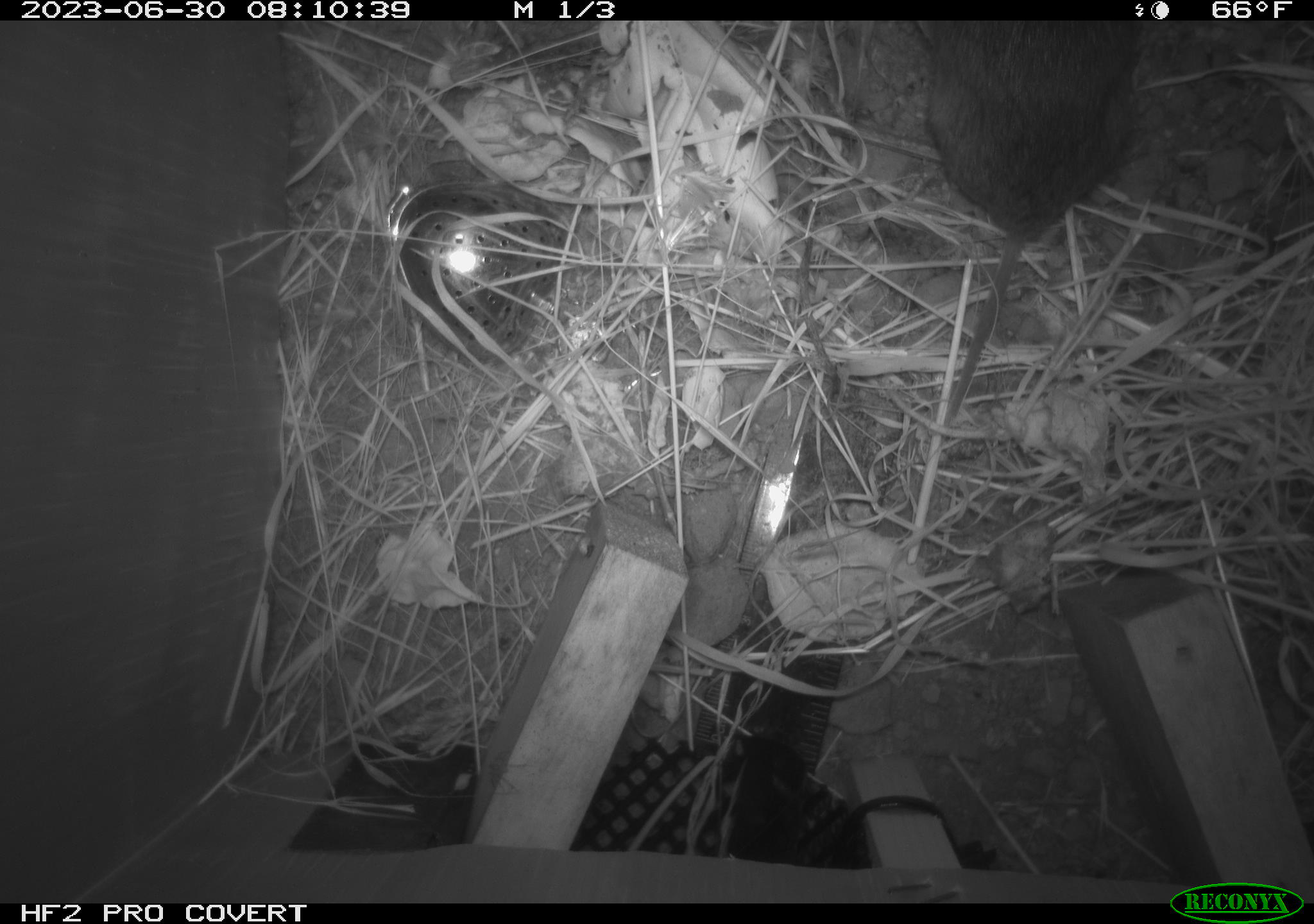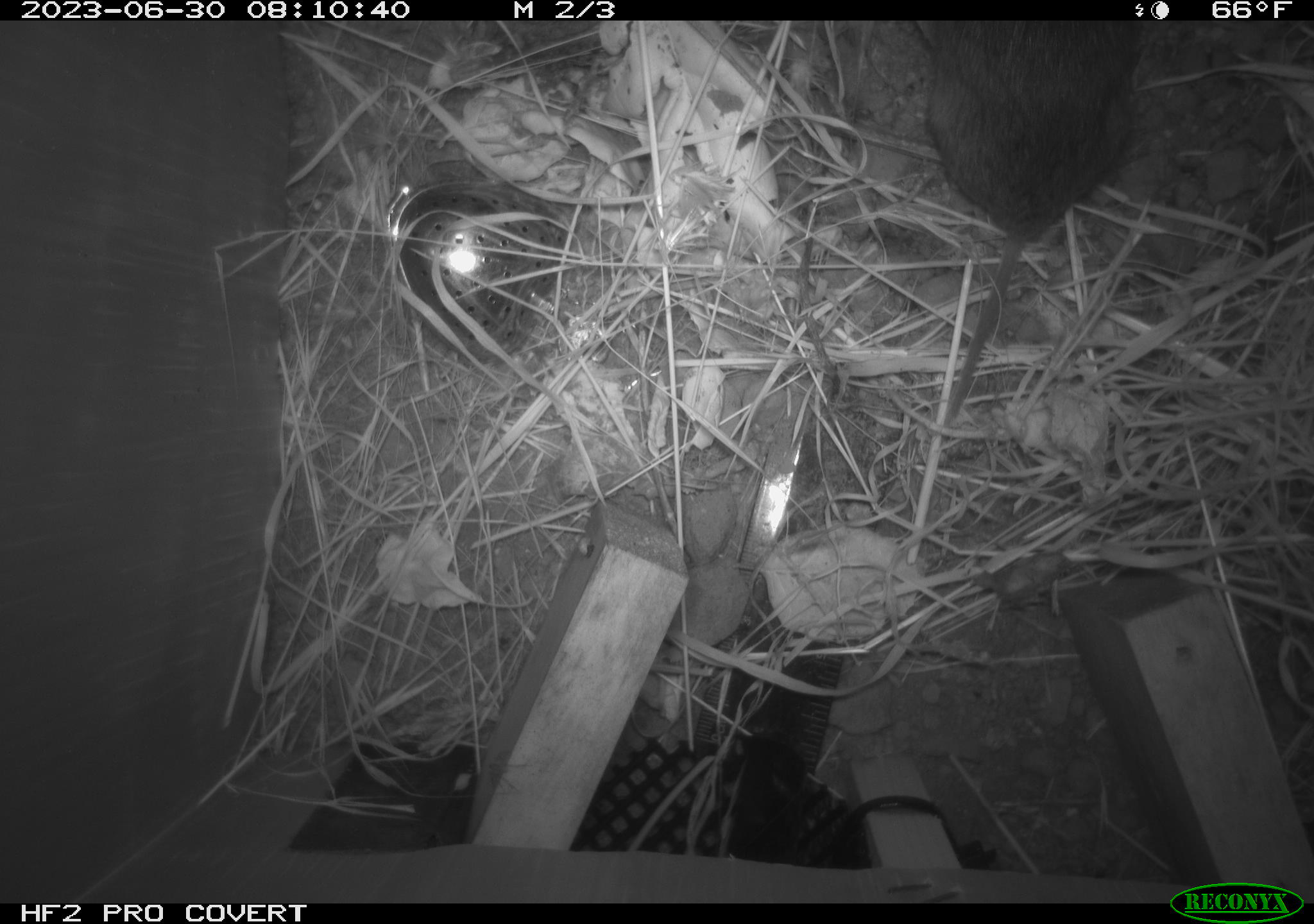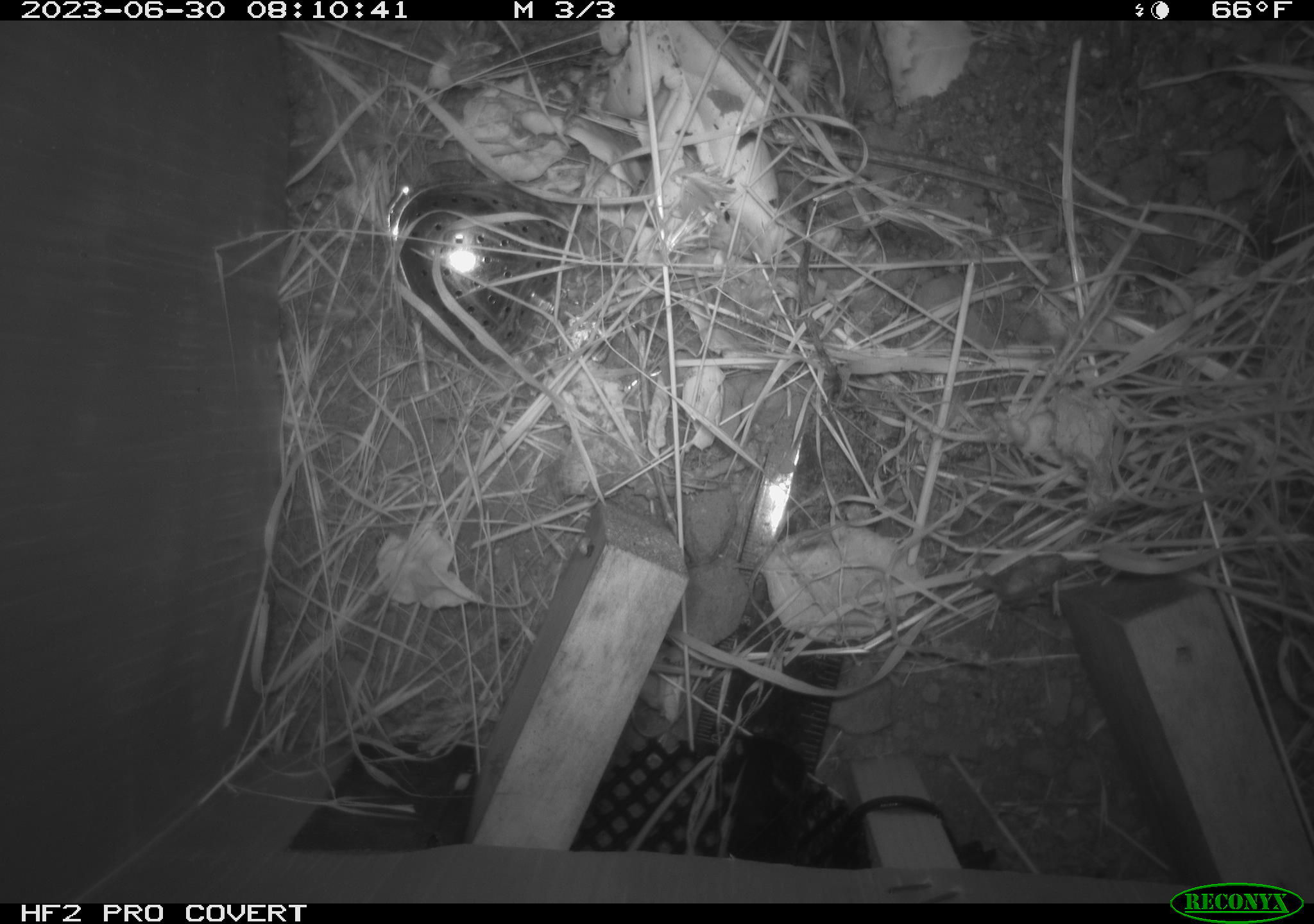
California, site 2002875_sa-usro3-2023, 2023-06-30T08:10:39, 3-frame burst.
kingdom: Animalia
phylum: Chordata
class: Mammalia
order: Rodentia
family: Cricetidae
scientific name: Arvicolinae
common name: voles, lemmings, and muskrats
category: arvicolinae subfamily